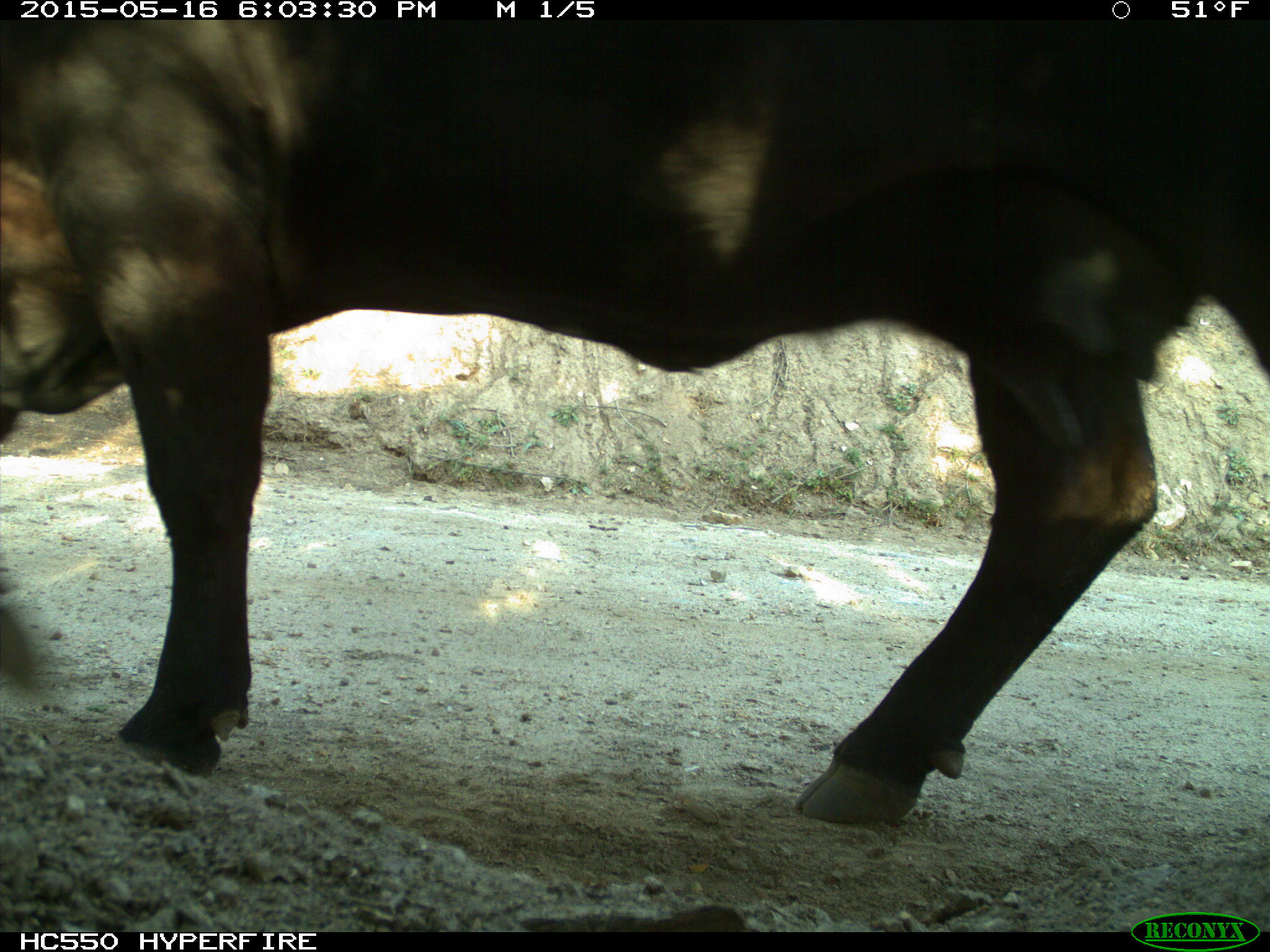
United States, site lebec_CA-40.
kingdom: Animalia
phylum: Chordata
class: Mammalia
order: Artiodactyla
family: Bovidae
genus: Bos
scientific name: Bos taurus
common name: domestic cow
Bos taurus (domestic cow).